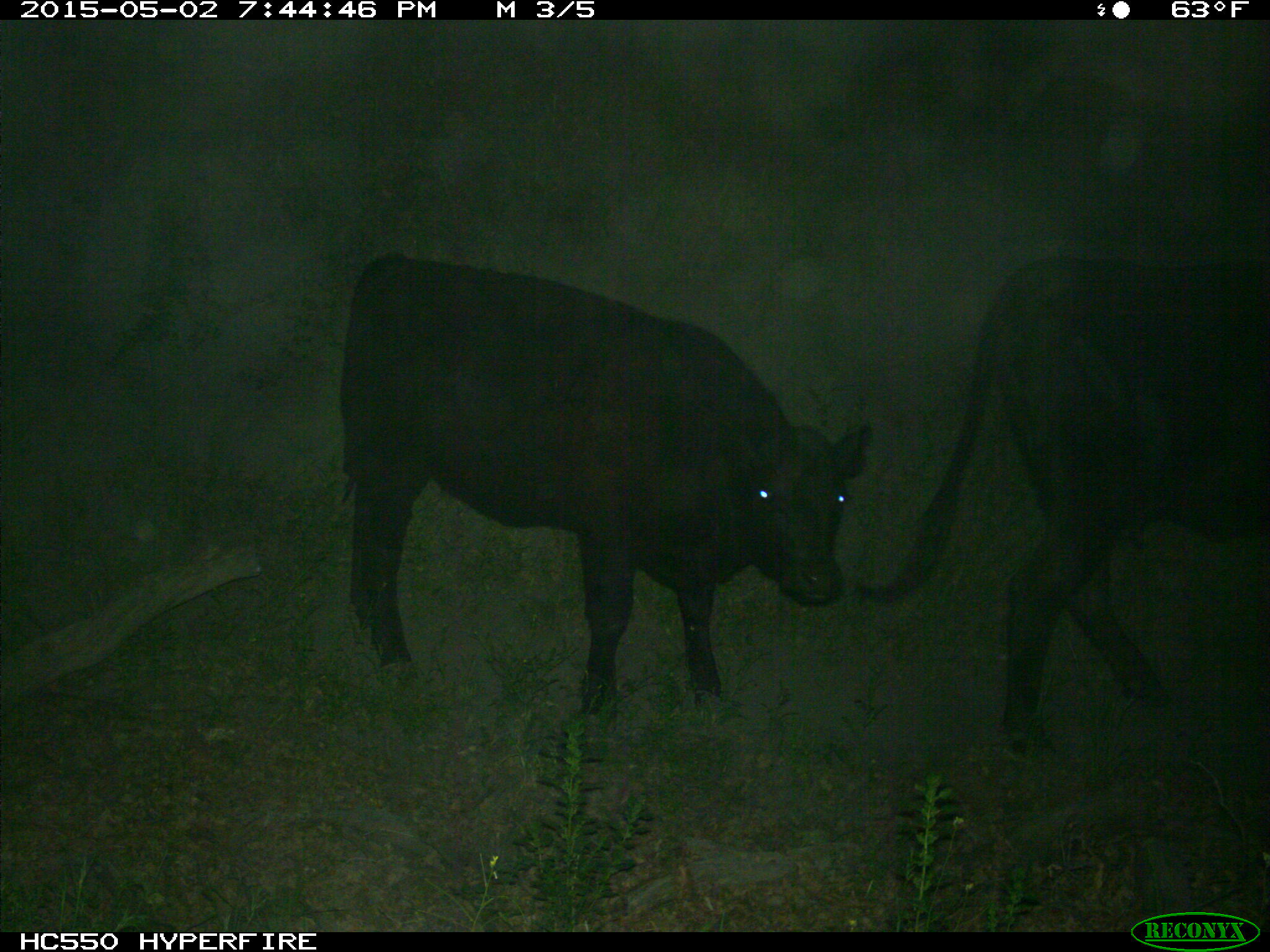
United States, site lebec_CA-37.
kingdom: Animalia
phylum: Chordata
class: Mammalia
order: Artiodactyla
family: Bovidae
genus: Bos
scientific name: Bos taurus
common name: domestic cow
Bos taurus (domestic cow).